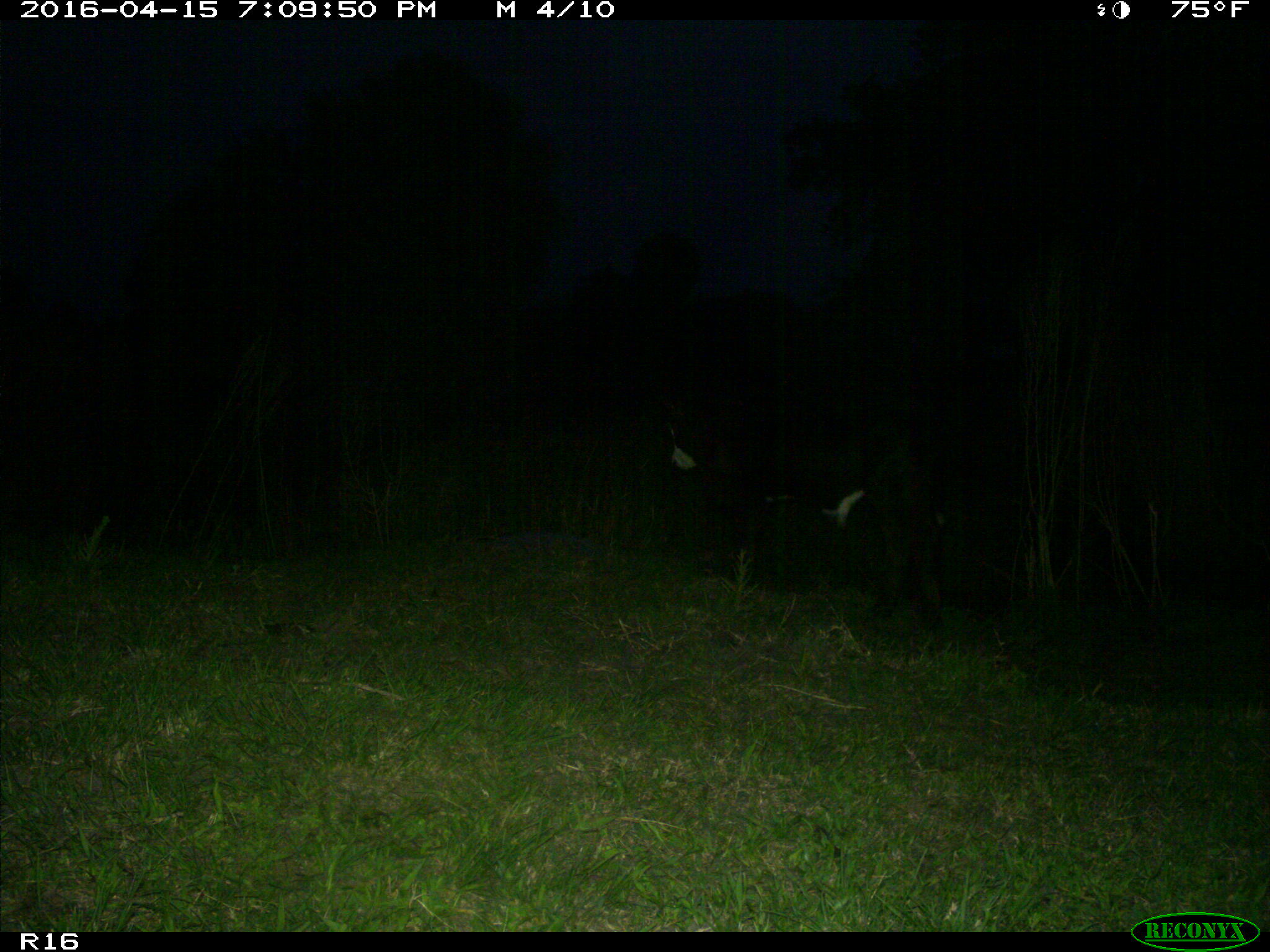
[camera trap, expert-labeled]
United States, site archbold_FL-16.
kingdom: Animalia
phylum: Chordata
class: Mammalia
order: Artiodactyla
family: Bovidae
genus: Bos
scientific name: Bos taurus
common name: domestic cow